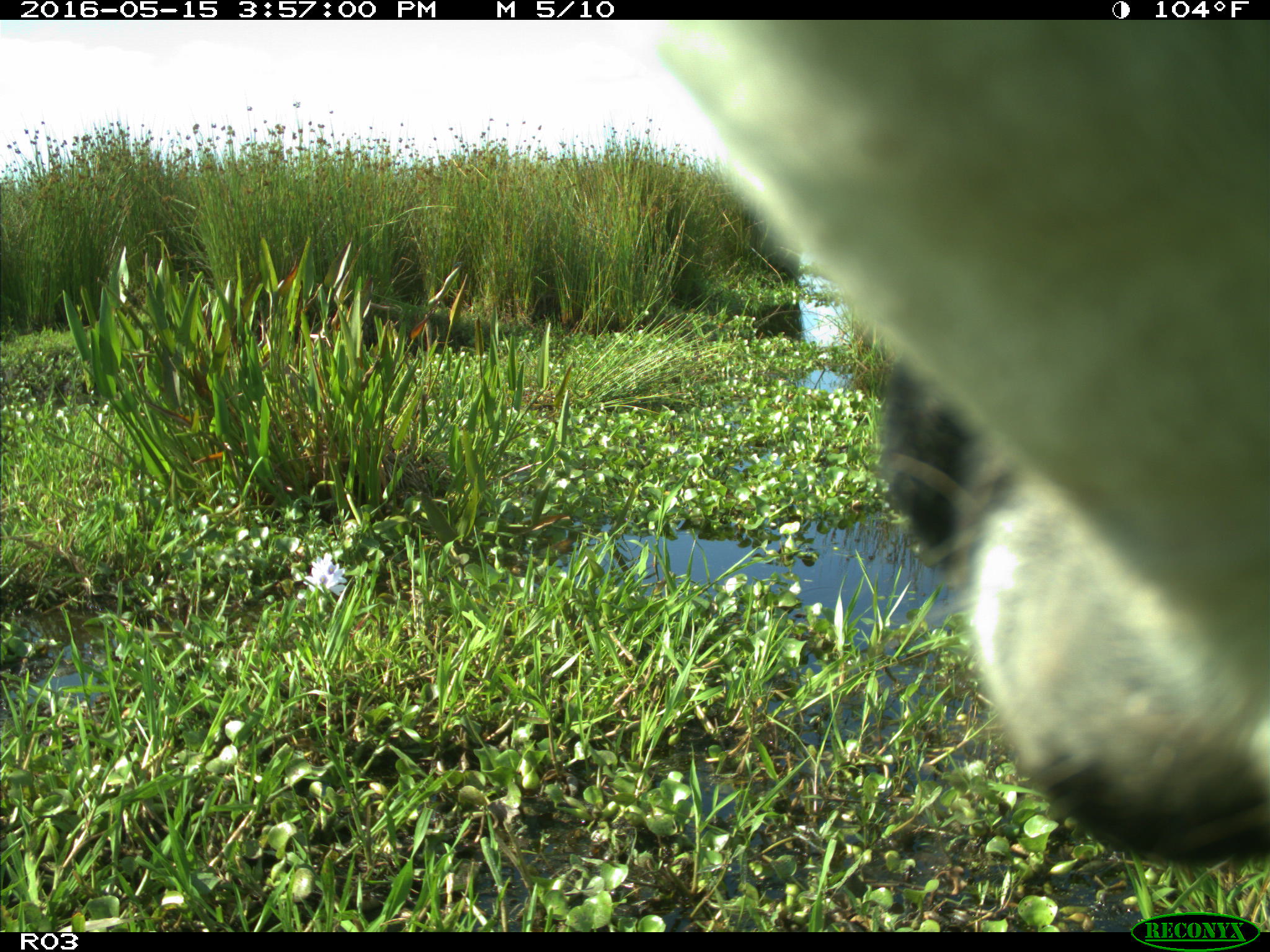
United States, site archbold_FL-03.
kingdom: Animalia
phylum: Chordata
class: Mammalia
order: Artiodactyla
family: Bovidae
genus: Bos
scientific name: Bos taurus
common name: domestic cow